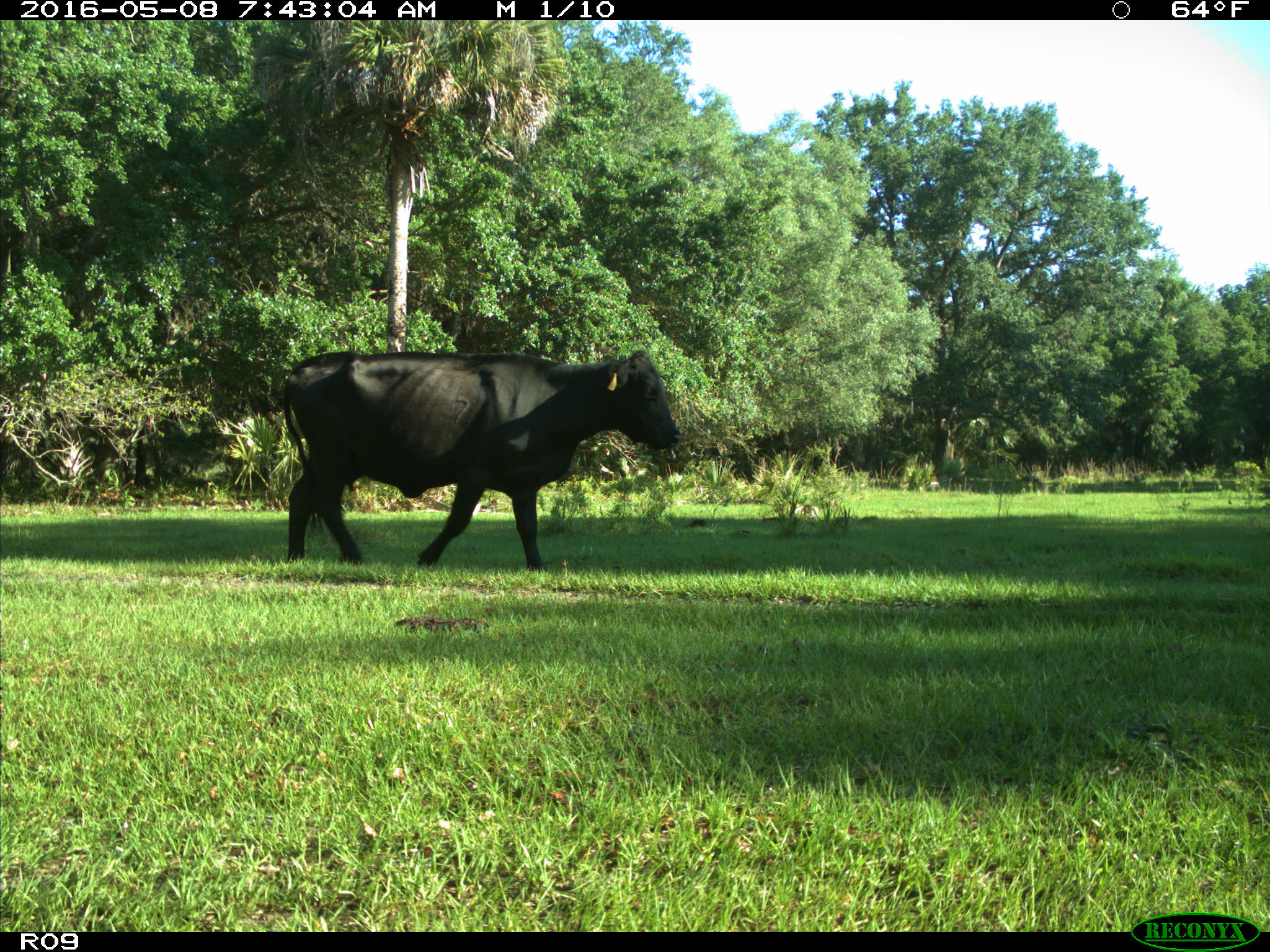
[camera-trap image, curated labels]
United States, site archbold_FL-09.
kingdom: Animalia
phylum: Chordata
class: Mammalia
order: Artiodactyla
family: Bovidae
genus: Bos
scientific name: Bos taurus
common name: domestic cow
Bos taurus (domestic cow).